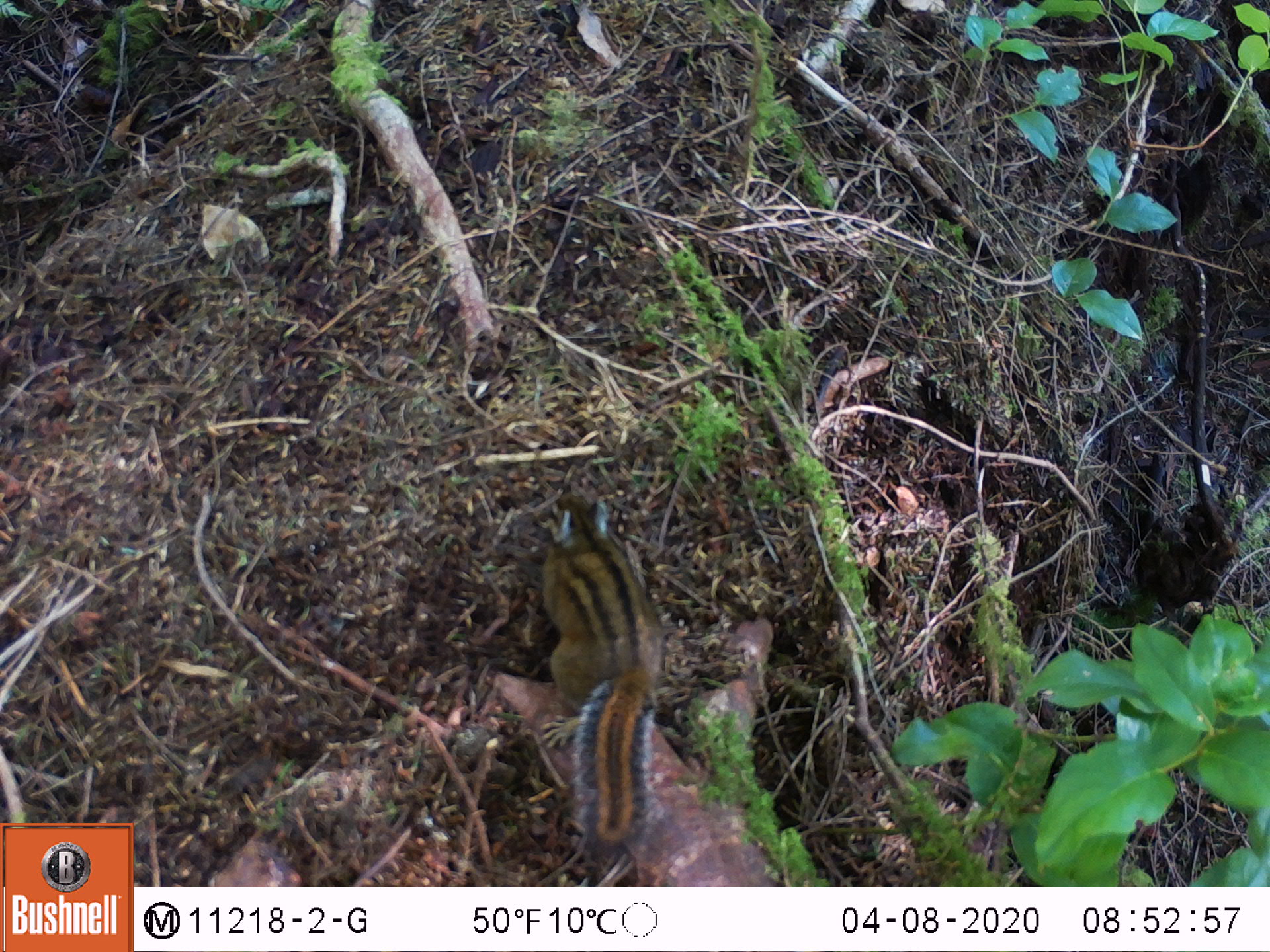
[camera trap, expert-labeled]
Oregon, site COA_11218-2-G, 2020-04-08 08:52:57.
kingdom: Animalia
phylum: Chordata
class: Mammalia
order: Rodentia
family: Sciuridae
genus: Neotamias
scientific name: Neotamias townsendii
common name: townsend's chipmunk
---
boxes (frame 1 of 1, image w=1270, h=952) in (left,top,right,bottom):
townsend's chipmunk: (525,484,673,859)